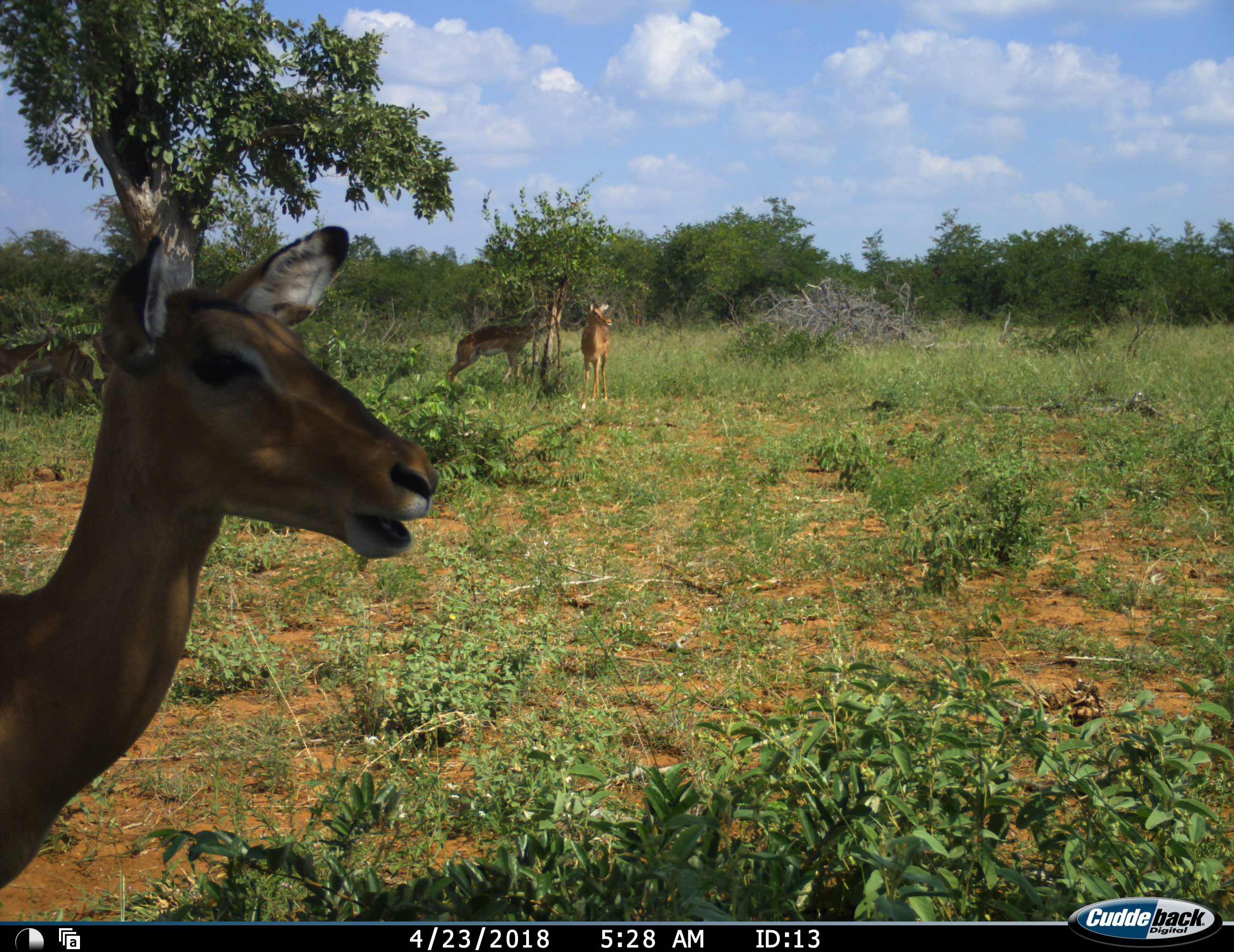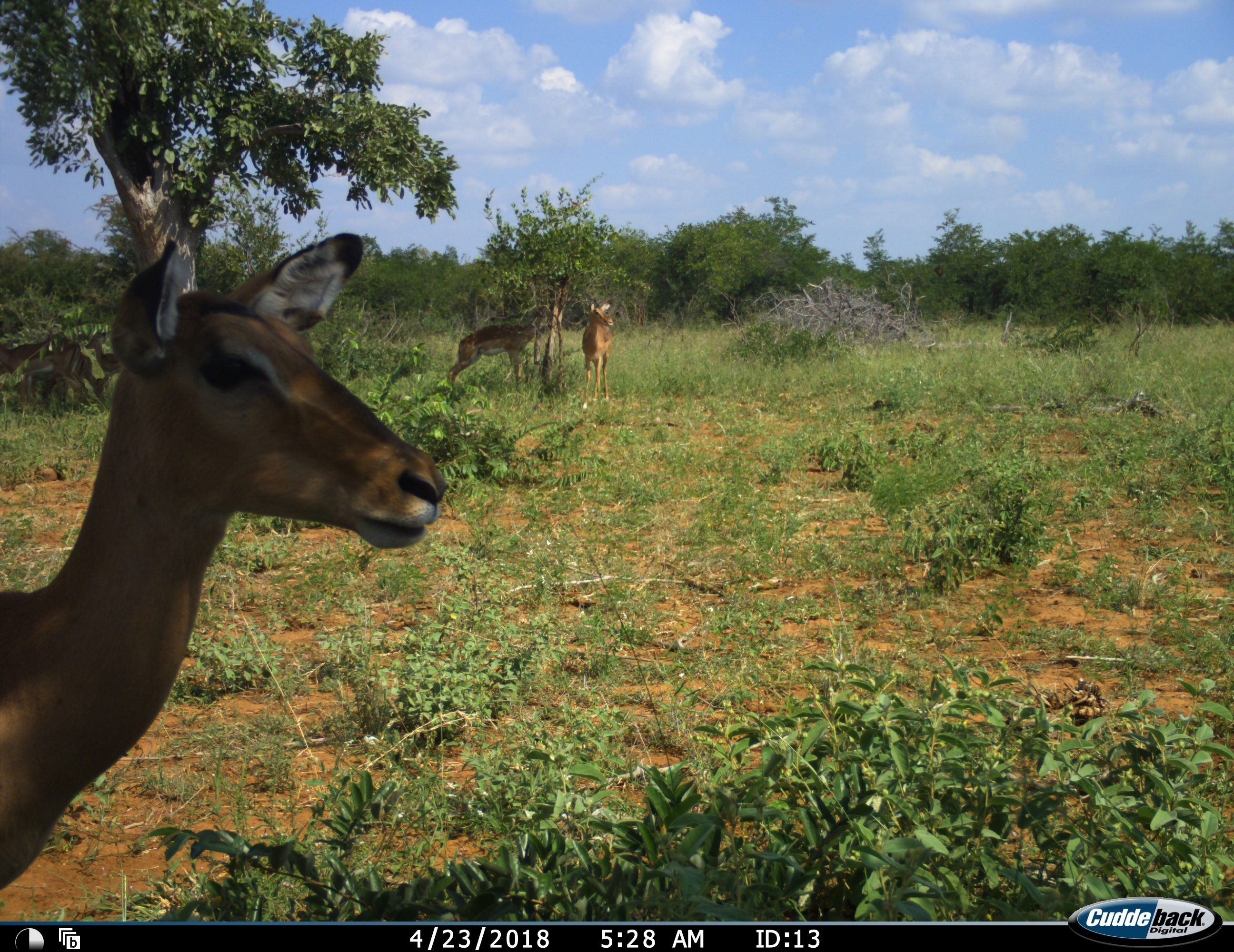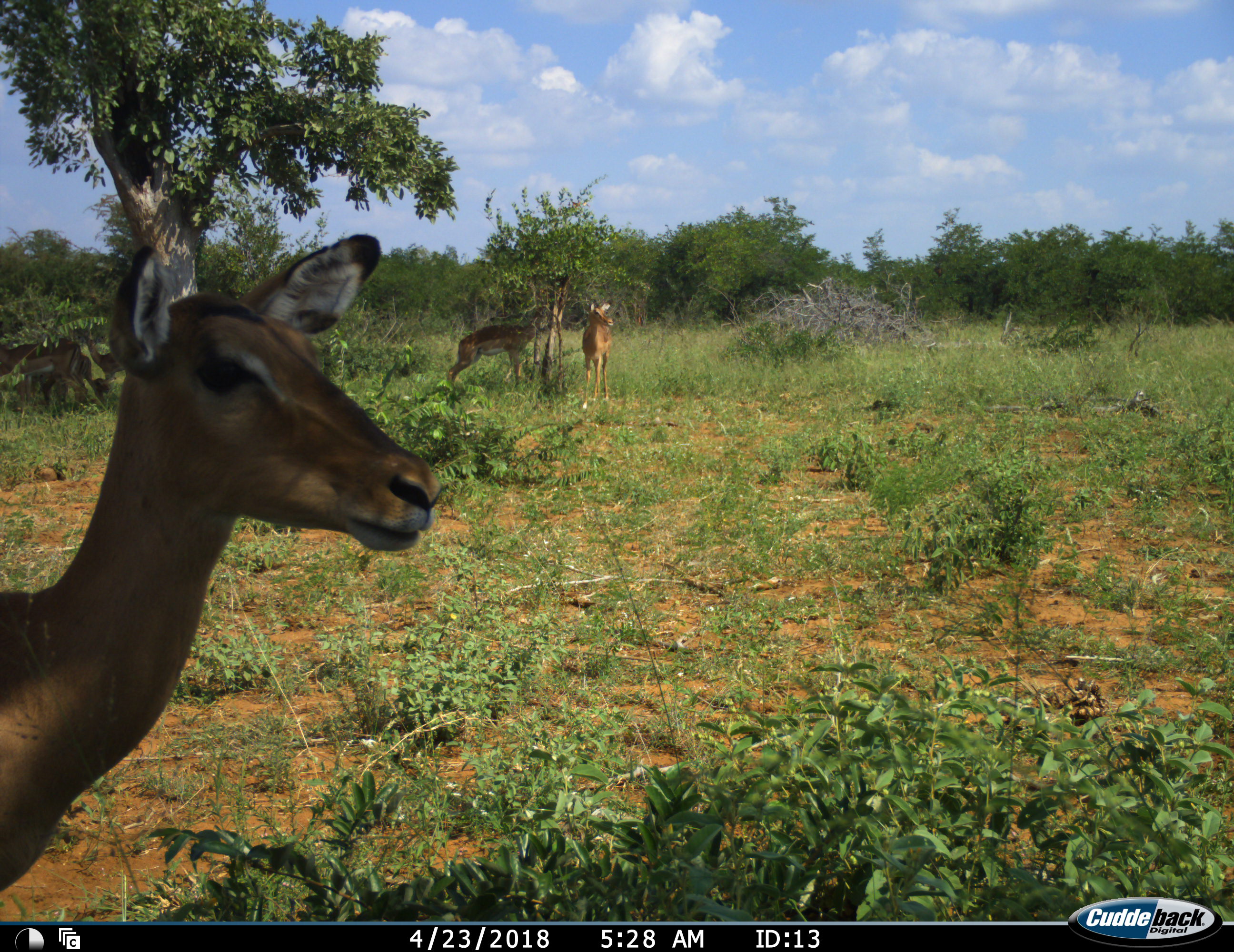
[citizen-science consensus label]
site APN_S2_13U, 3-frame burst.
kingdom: Animalia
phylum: Chordata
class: Mammalia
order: Artiodactyla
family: Bovidae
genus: Aepyceros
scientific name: Aepyceros melampus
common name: impala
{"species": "impala (Aepyceros melampus)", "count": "3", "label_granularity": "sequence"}